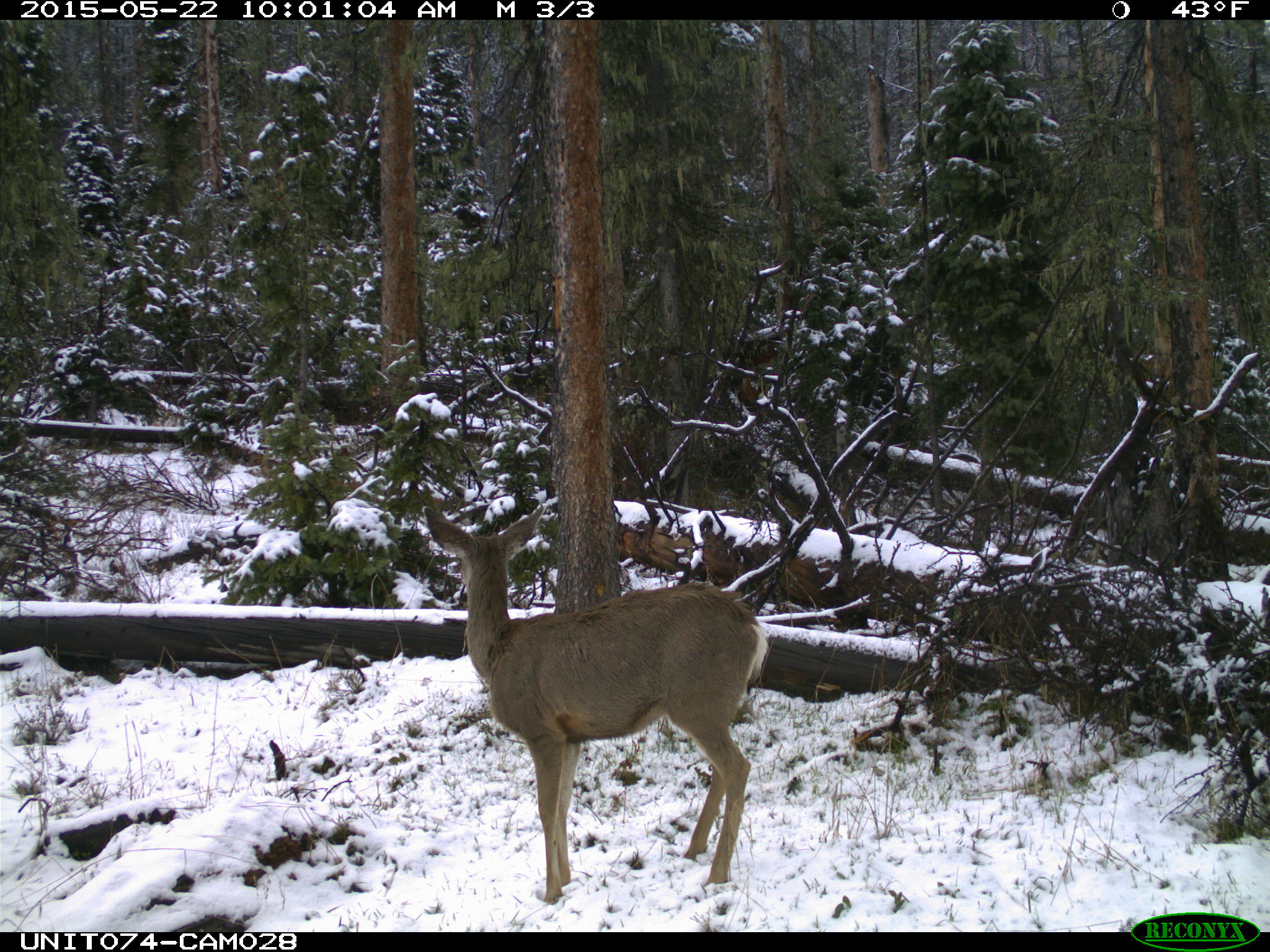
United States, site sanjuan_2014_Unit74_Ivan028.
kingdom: Animalia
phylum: Chordata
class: Mammalia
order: Artiodactyla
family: Cervidae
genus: Odocoileus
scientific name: Odocoileus hemionus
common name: mule deer